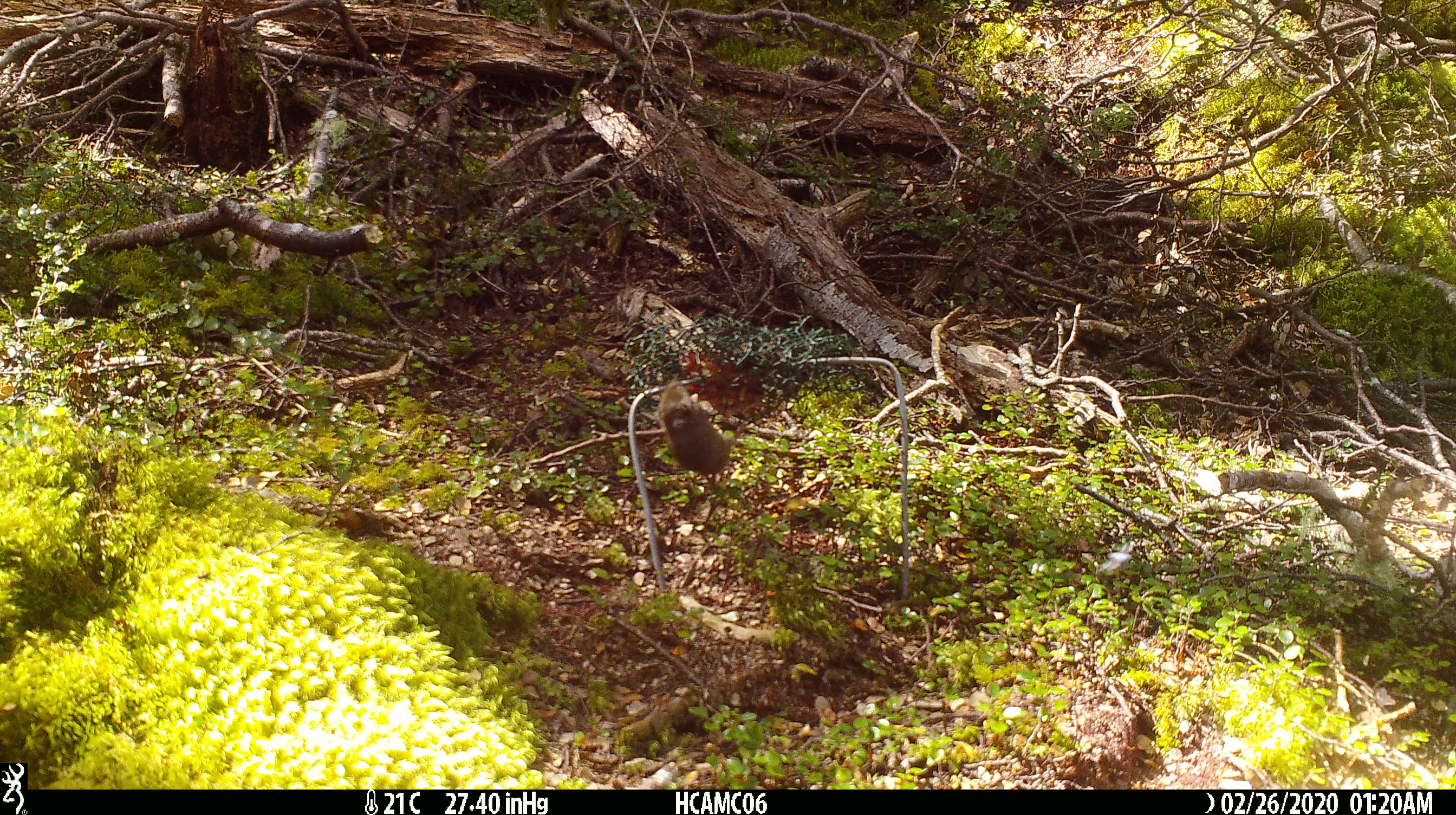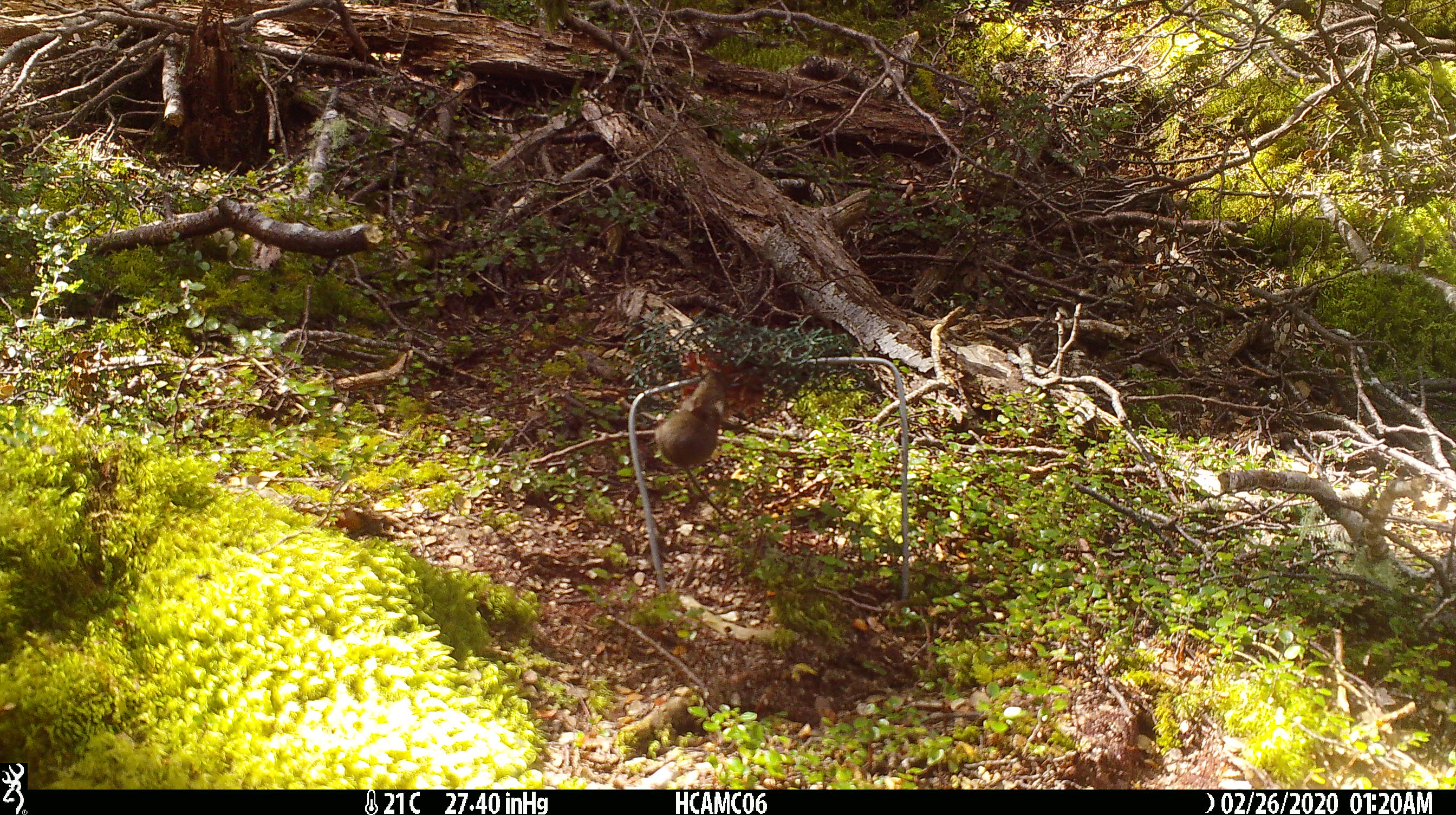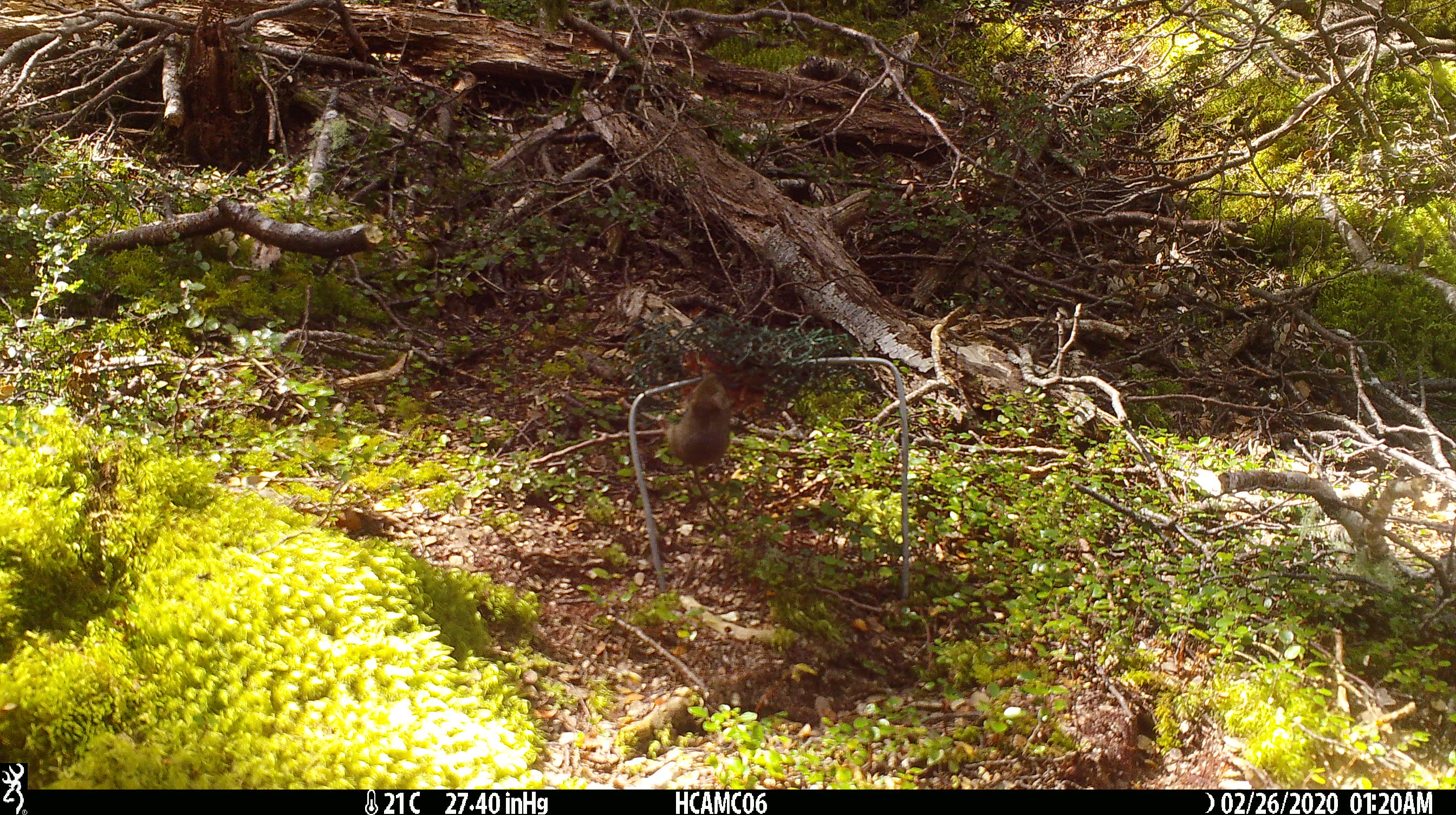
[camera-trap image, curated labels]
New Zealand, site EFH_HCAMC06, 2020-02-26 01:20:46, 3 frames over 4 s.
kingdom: Animalia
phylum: Chordata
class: Mammalia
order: Rodentia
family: Muridae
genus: Mus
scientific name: Mus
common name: mouse